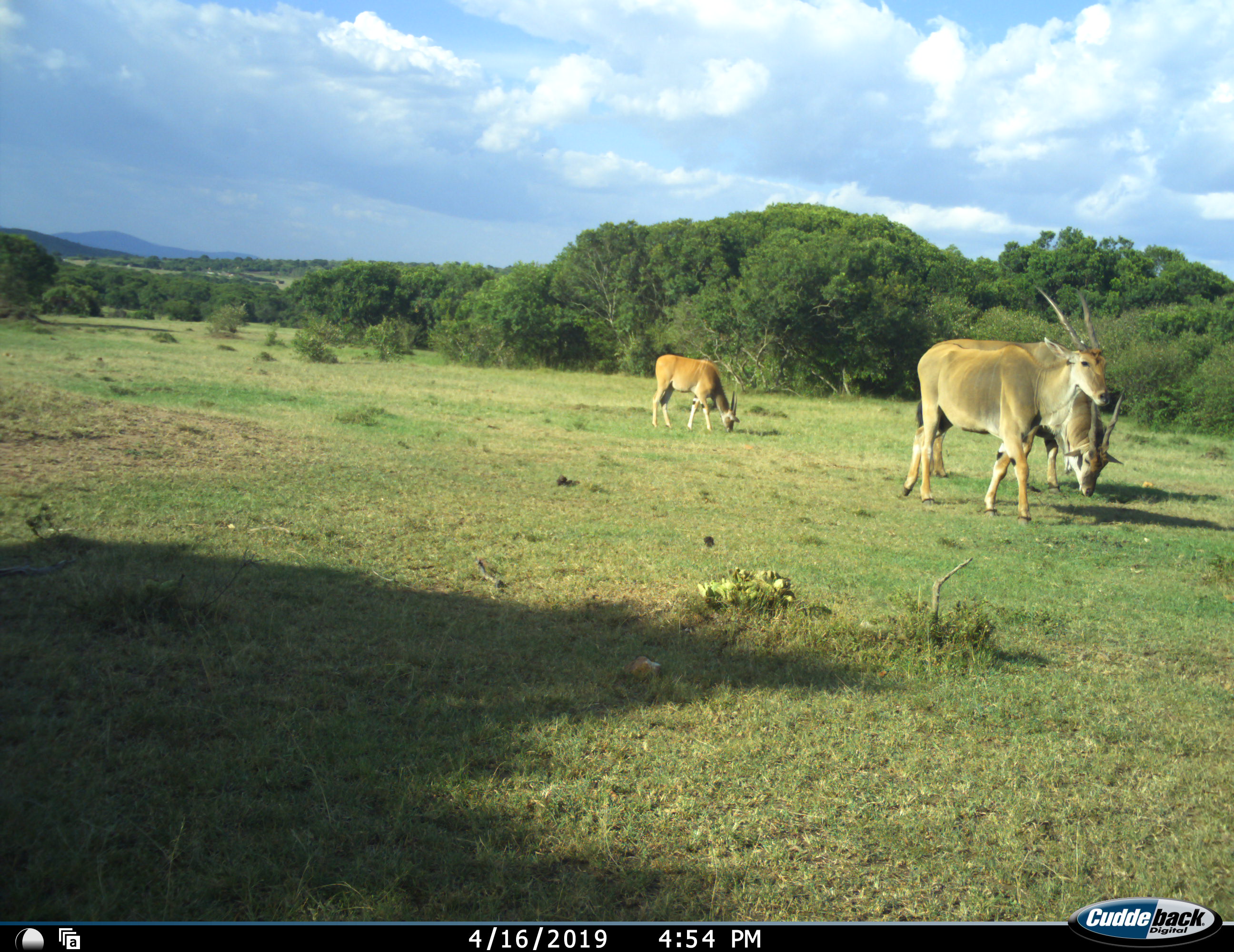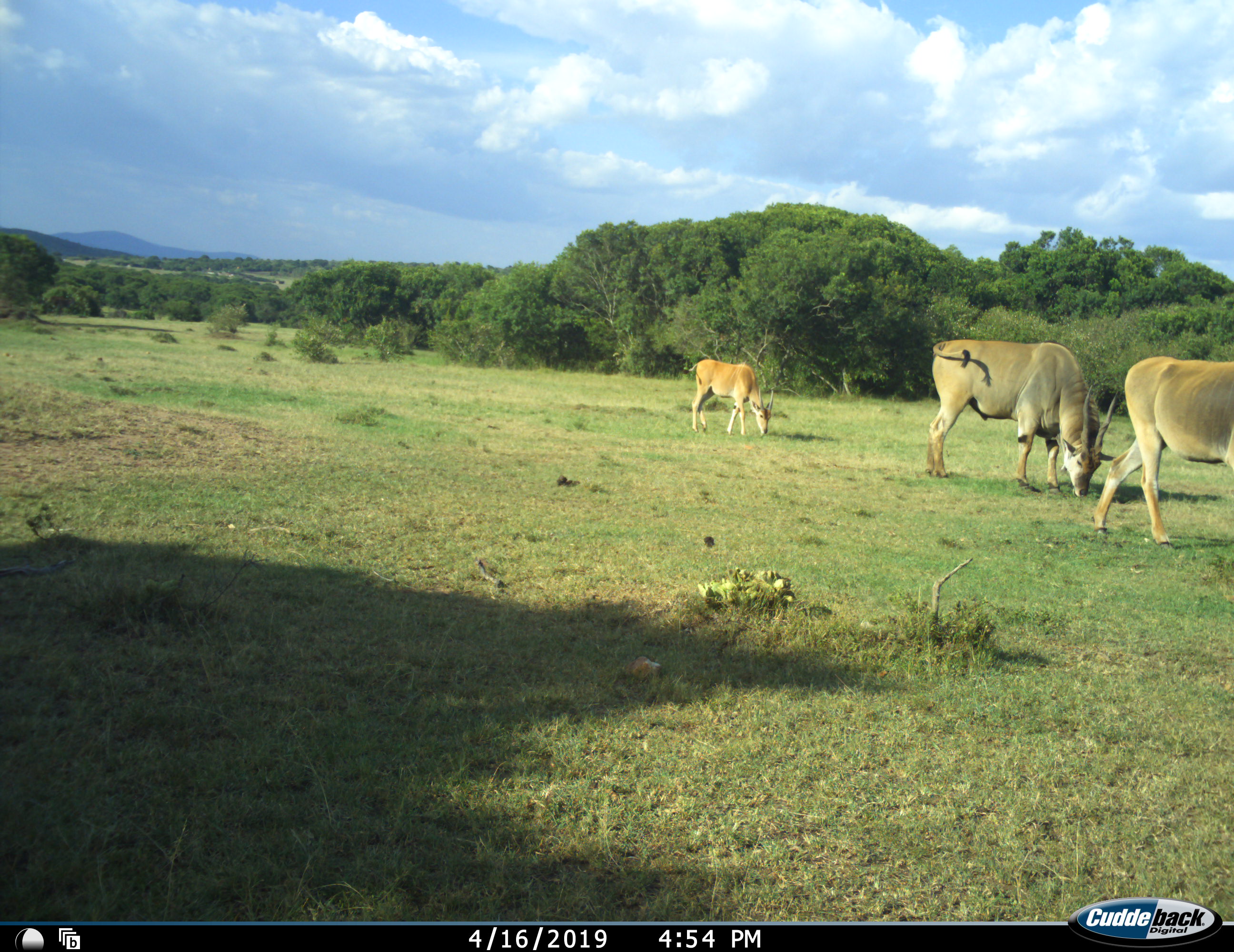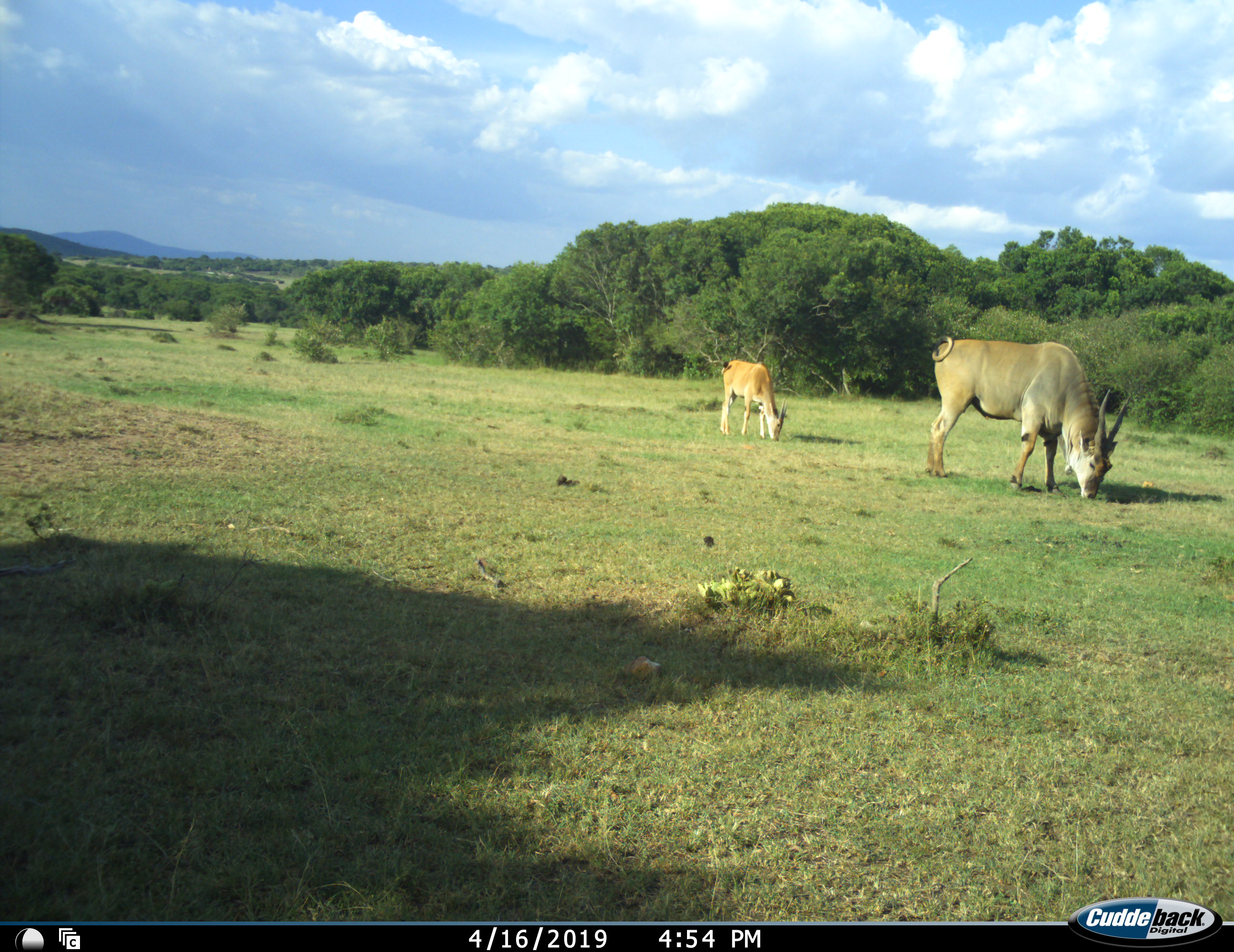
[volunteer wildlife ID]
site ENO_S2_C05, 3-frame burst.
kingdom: Animalia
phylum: Chordata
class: Mammalia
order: Artiodactyla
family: Bovidae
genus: Tragelaphus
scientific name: Tragelaphus oryx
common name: eland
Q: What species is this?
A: Eland (Tragelaphus oryx).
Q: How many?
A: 3.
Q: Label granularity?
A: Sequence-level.